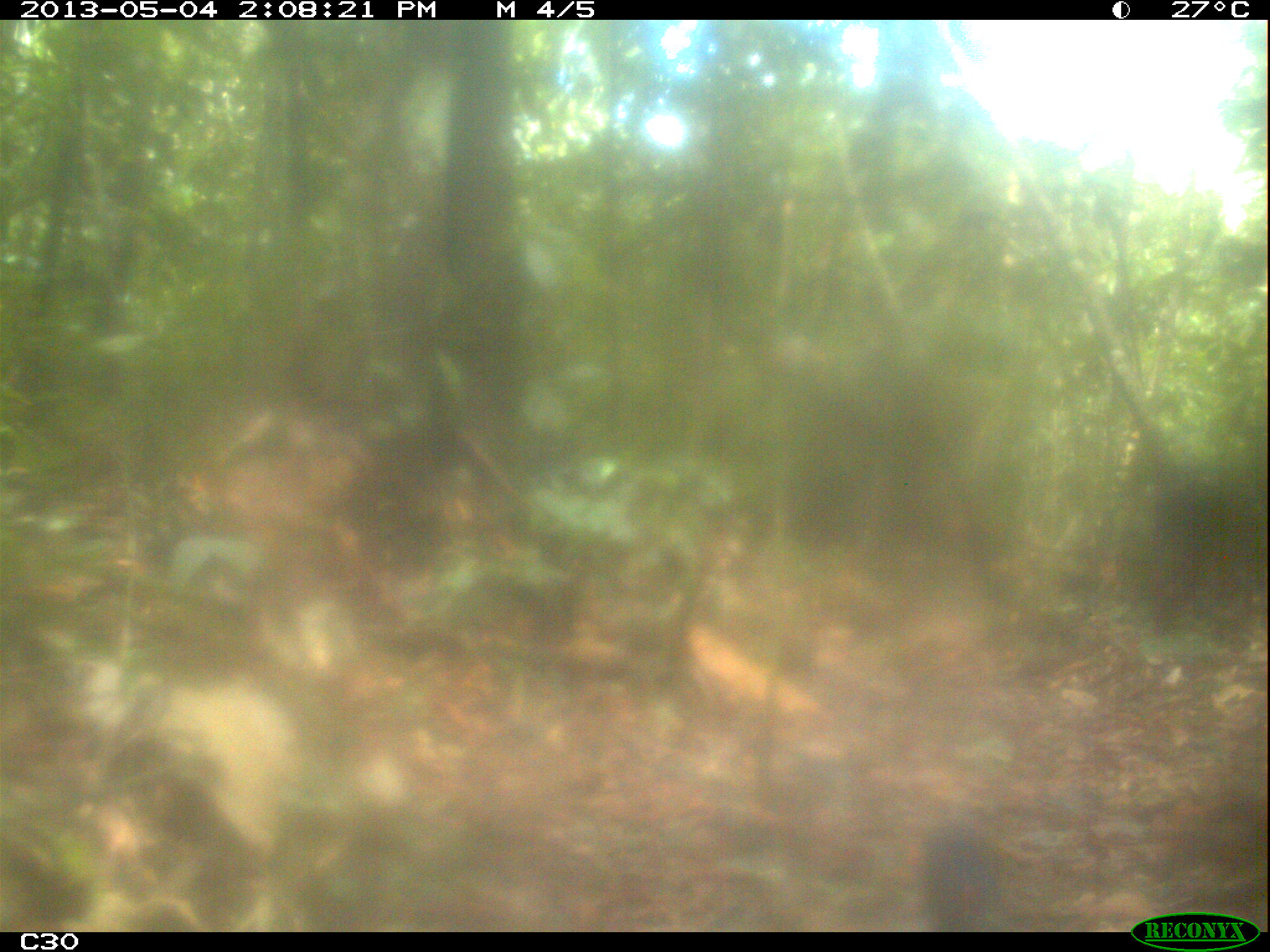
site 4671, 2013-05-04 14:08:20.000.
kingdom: Animalia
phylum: Chordata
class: Mammalia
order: Rodentia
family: Dasyproctidae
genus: Dasyprocta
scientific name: Dasyprocta leporina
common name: red-rumped agouti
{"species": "Dasyprocta leporina (red-rumped agouti)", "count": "1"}